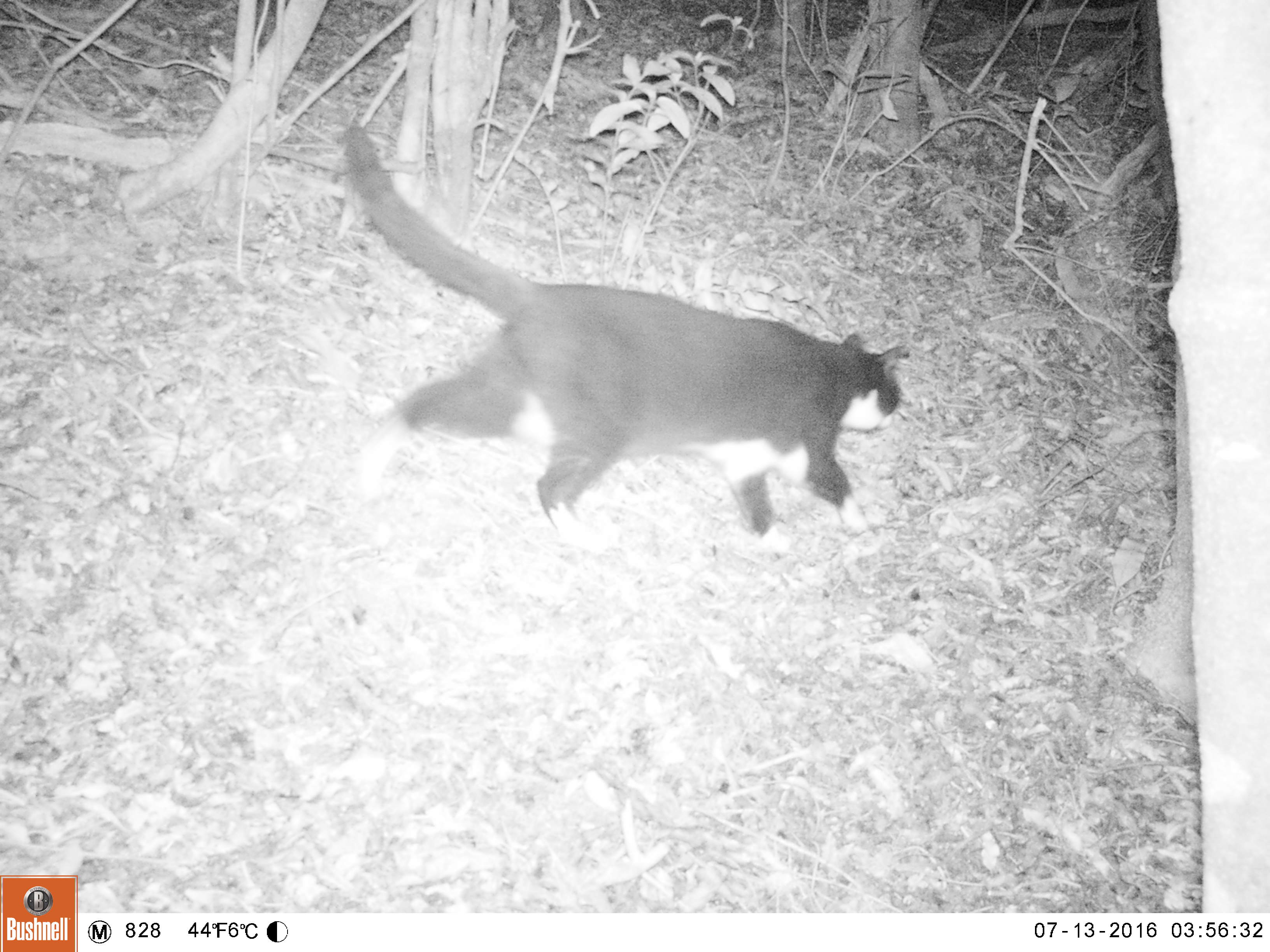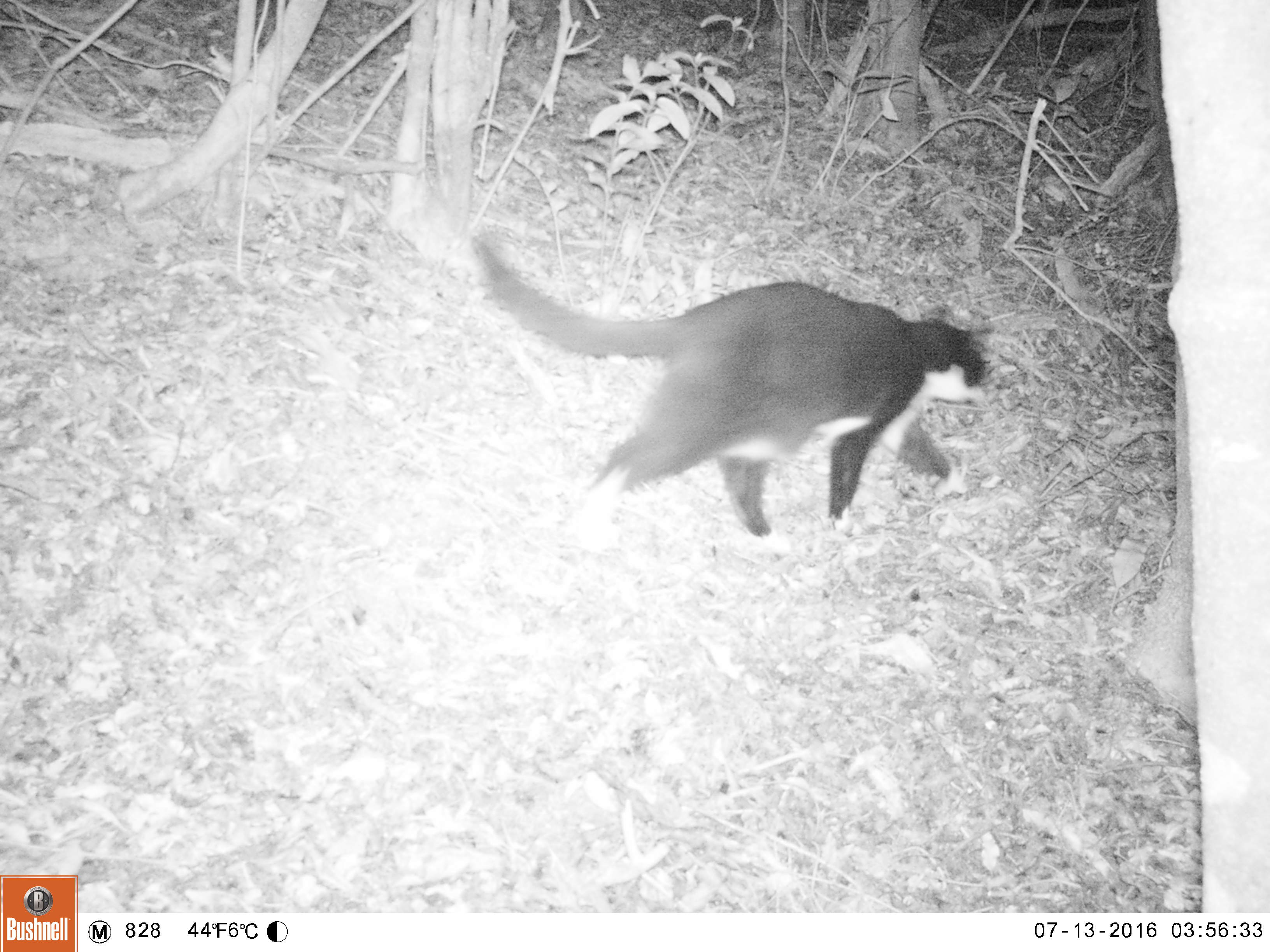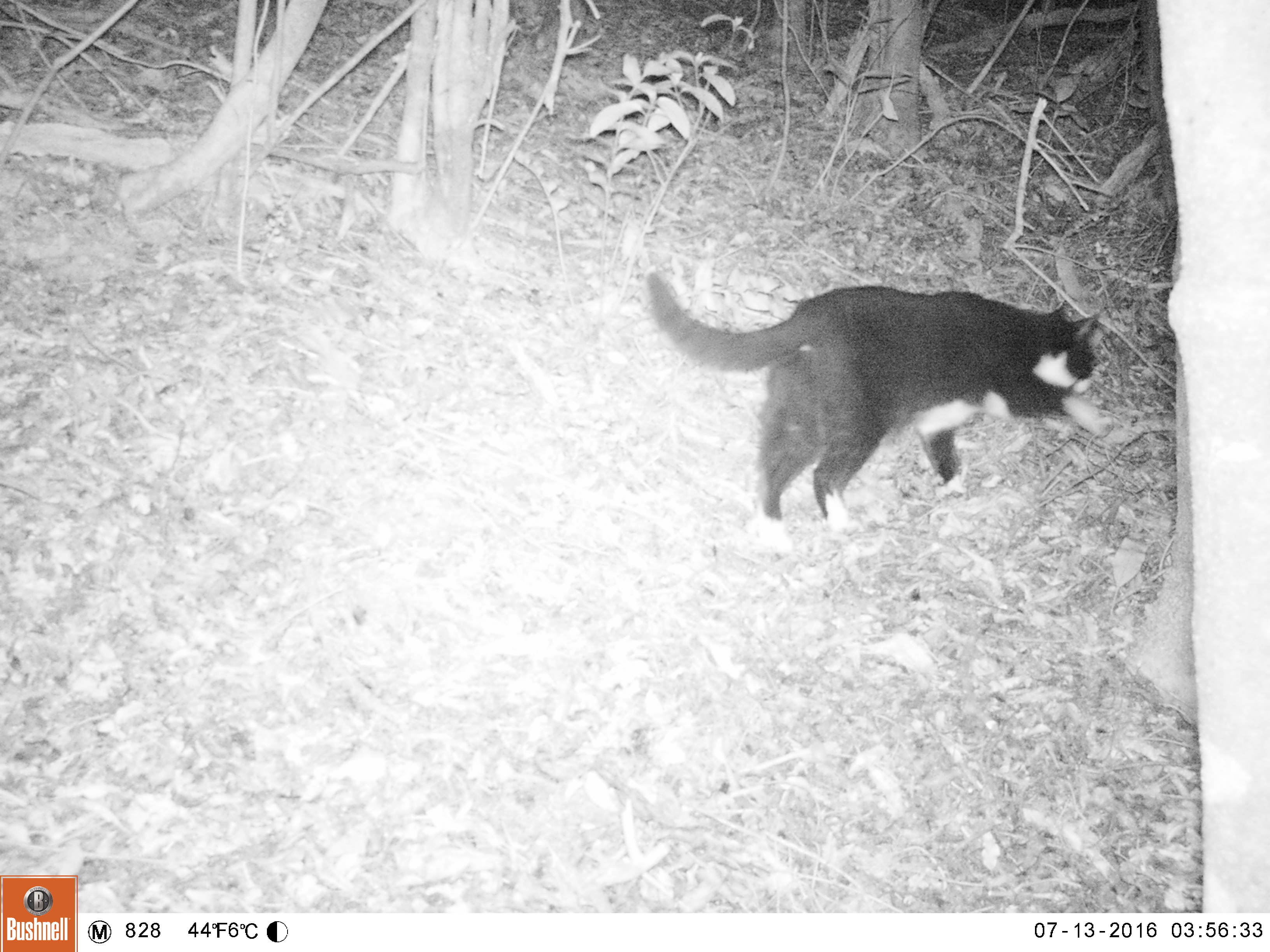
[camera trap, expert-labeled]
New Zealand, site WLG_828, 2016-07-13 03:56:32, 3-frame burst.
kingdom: Animalia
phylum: Chordata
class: Mammalia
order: Carnivora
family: Felidae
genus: Felis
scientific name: Felis catus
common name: domestic cat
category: cat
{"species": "cat (domestic cat) (Felis catus)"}